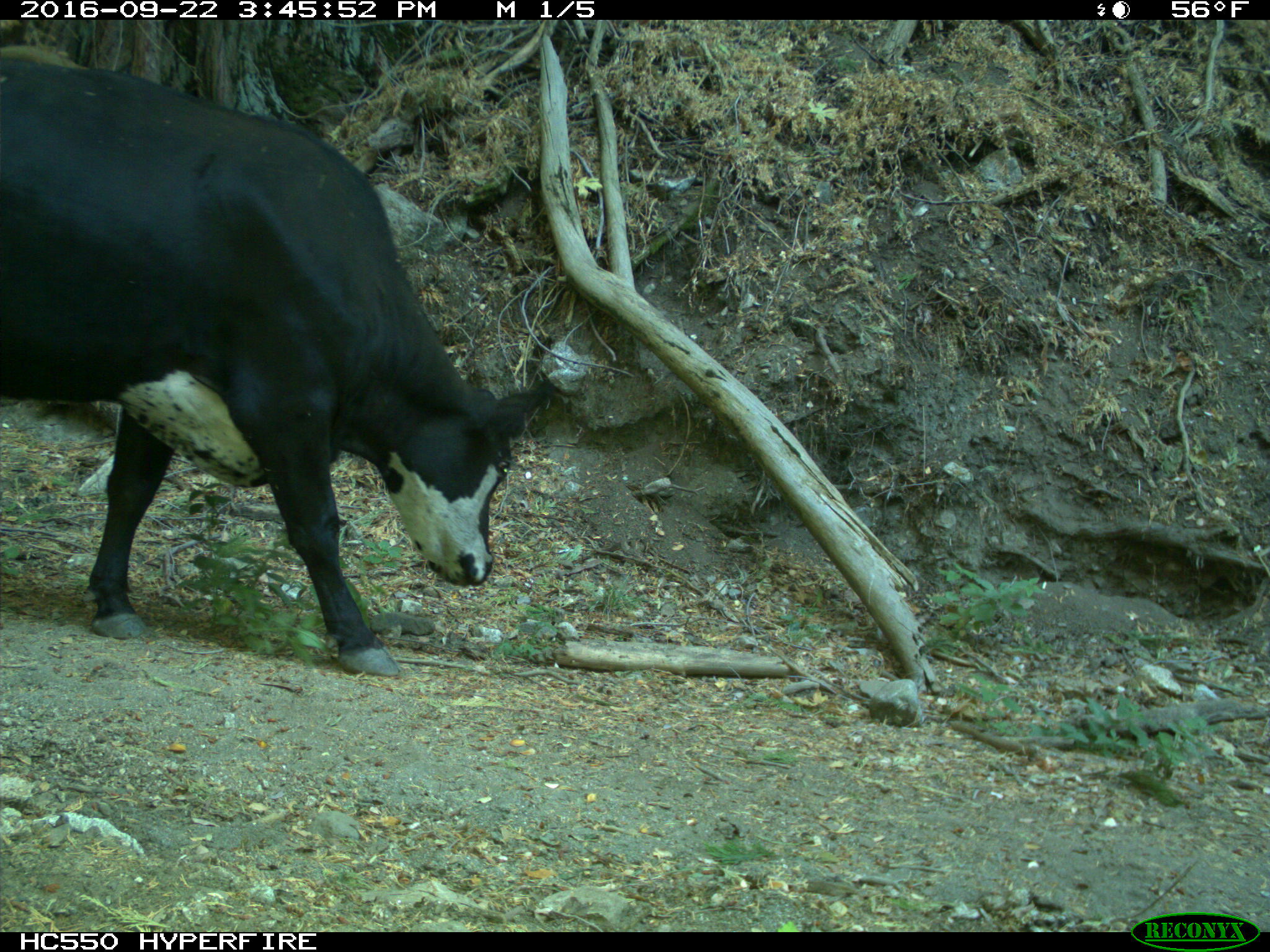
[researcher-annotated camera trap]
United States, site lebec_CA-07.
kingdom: Animalia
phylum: Chordata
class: Mammalia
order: Artiodactyla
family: Bovidae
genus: Bos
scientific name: Bos taurus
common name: domestic cow